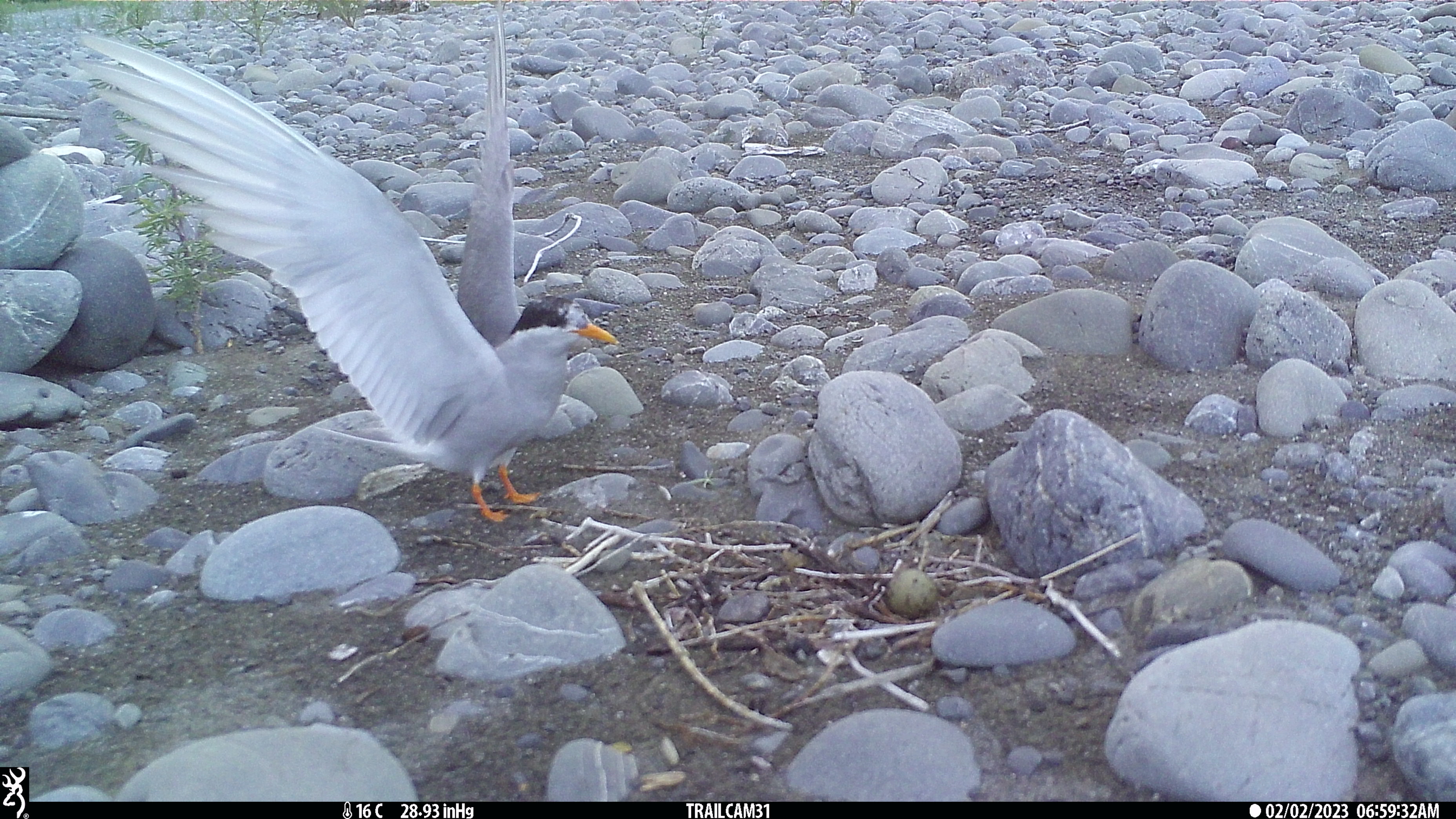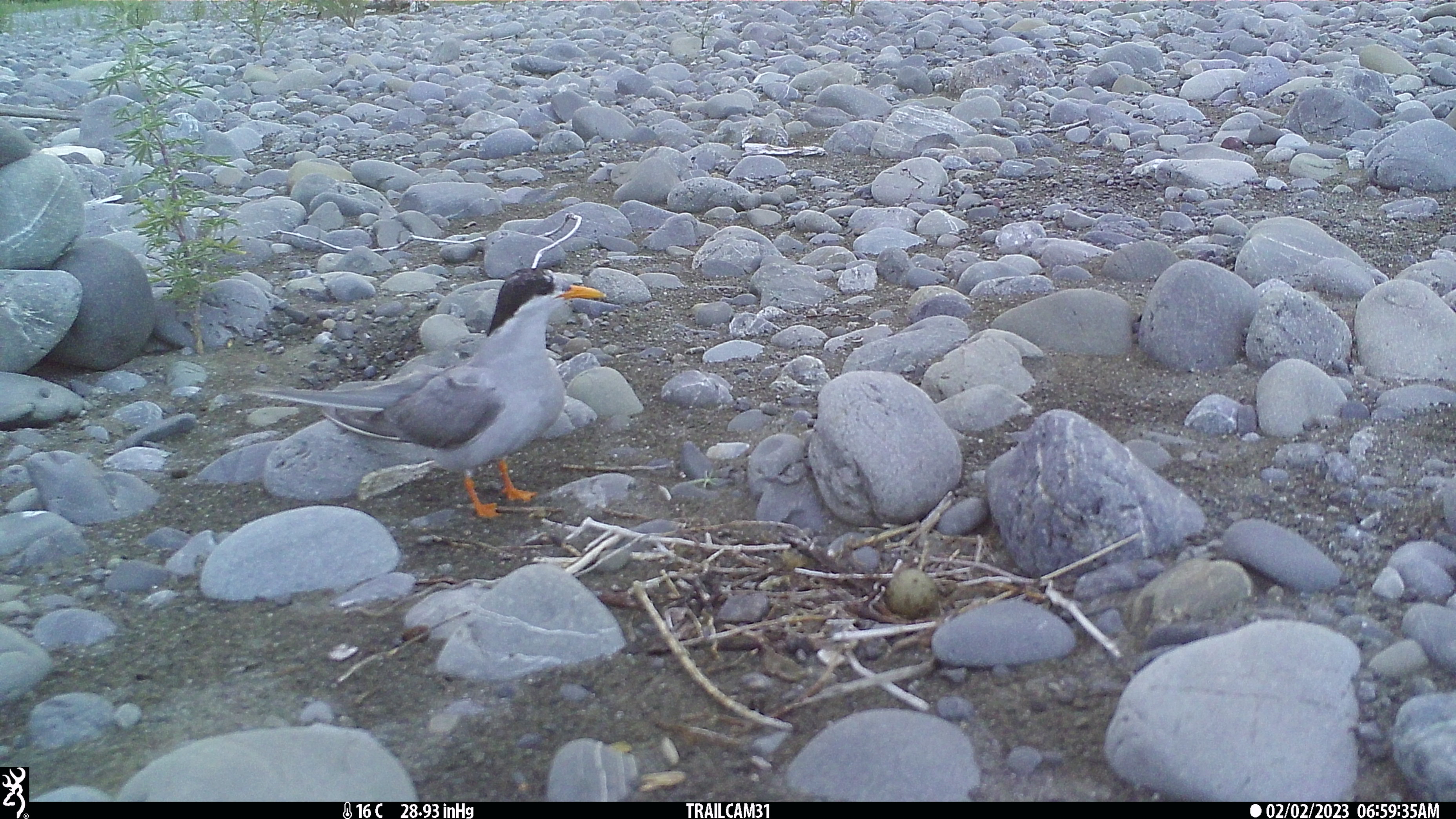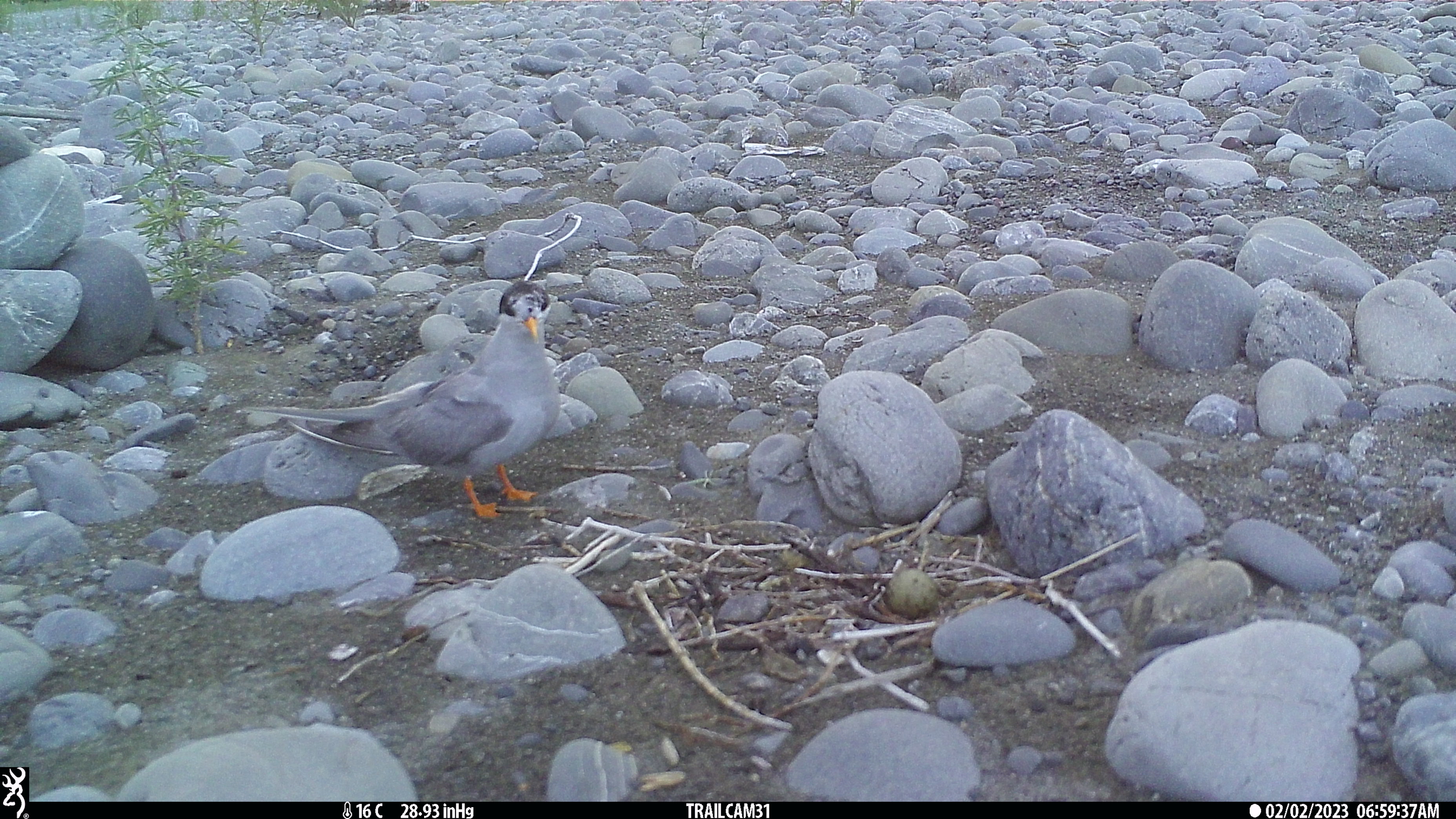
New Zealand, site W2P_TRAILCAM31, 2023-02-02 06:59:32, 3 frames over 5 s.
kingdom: Animalia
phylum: Chordata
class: Aves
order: Charadriiformes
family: Laridae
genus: Chlidonias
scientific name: Chlidonias albostriatus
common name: black-fronted tern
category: black fronted tern